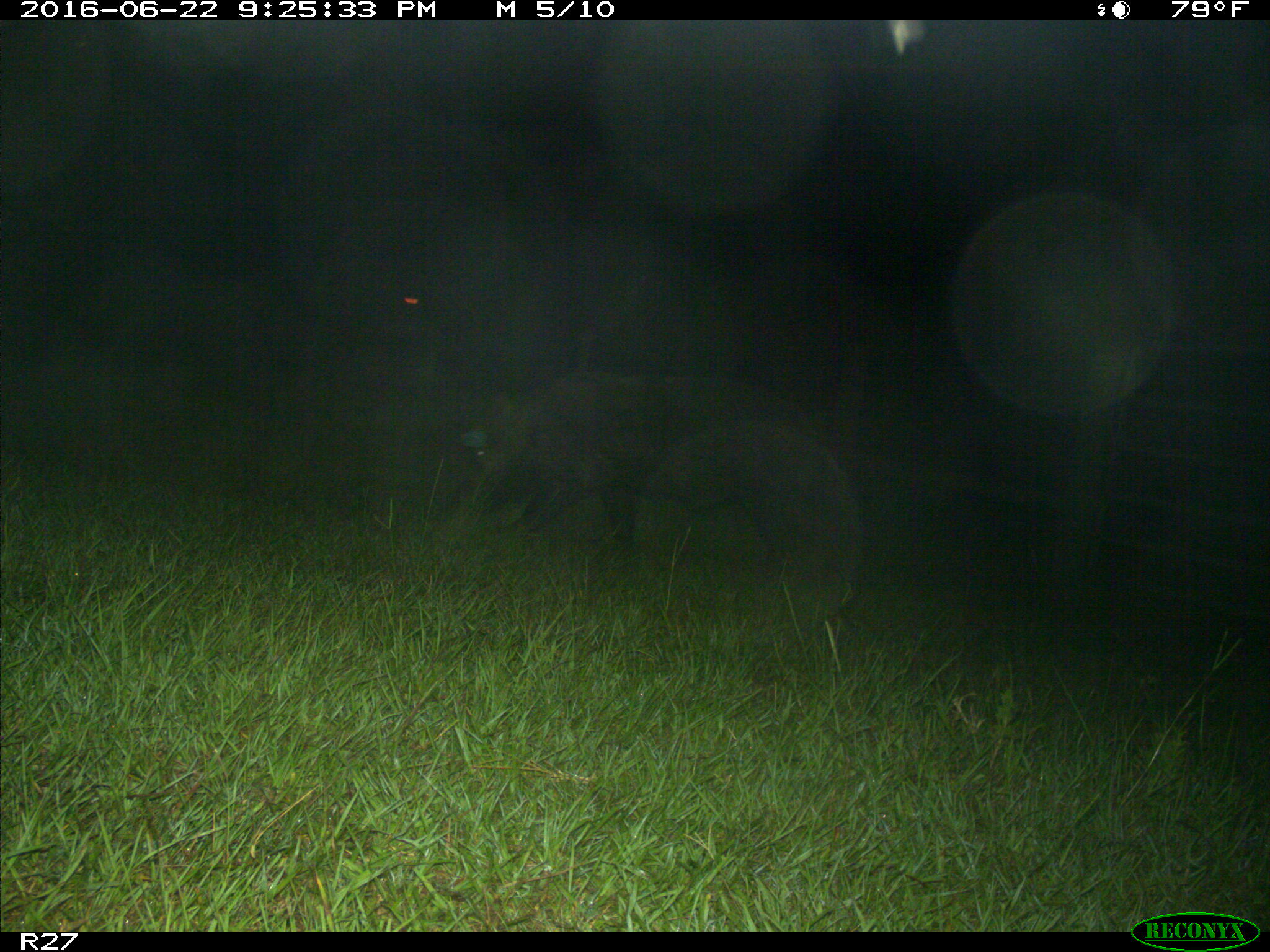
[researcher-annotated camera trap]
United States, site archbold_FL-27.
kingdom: Animalia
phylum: Chordata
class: Mammalia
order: Artiodactyla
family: Suidae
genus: Sus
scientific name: Sus scrofa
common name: wild boar